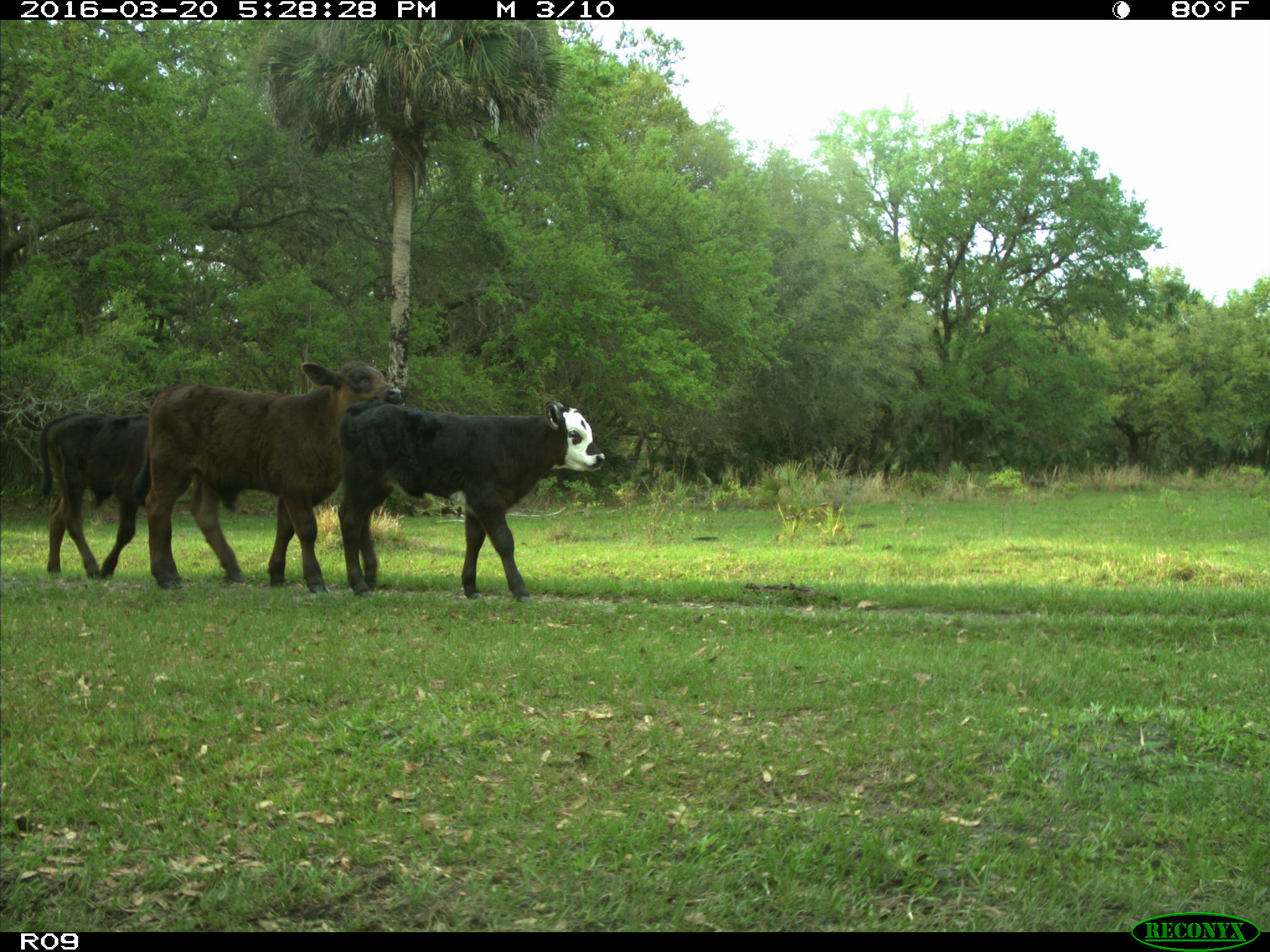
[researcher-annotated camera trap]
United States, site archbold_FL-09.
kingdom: Animalia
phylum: Chordata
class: Mammalia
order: Artiodactyla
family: Bovidae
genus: Bos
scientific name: Bos taurus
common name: domestic cow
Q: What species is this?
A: Bos taurus (domestic cow).